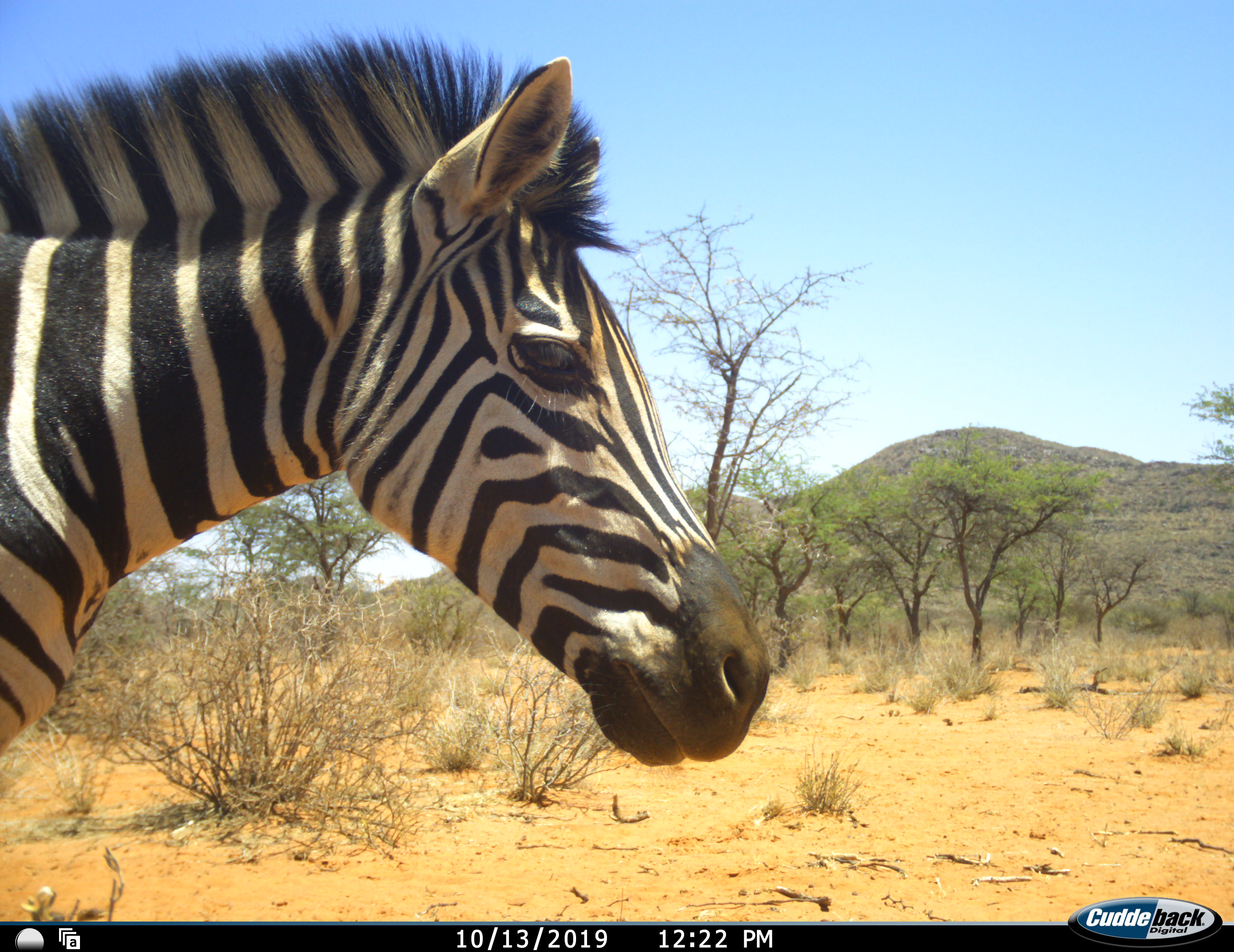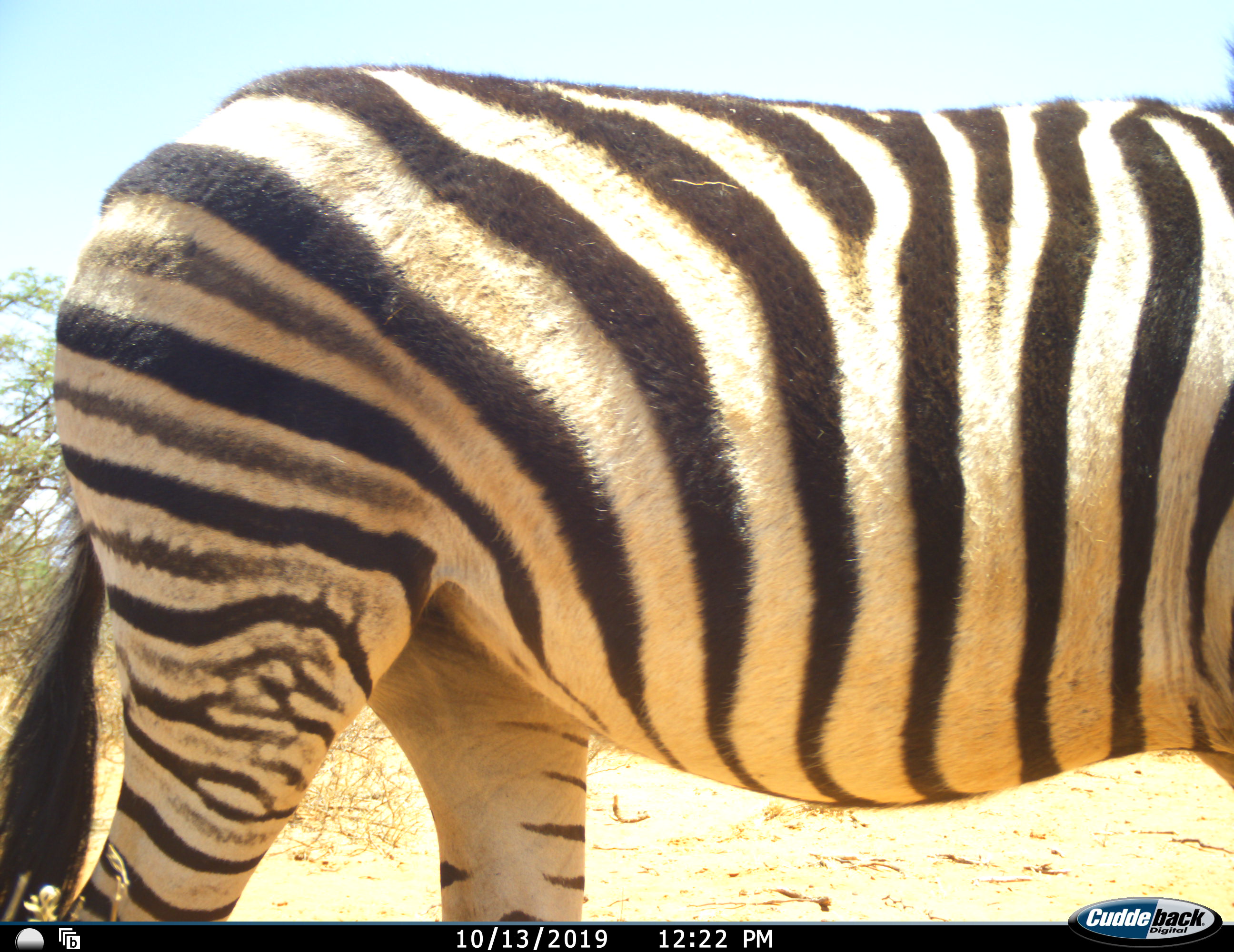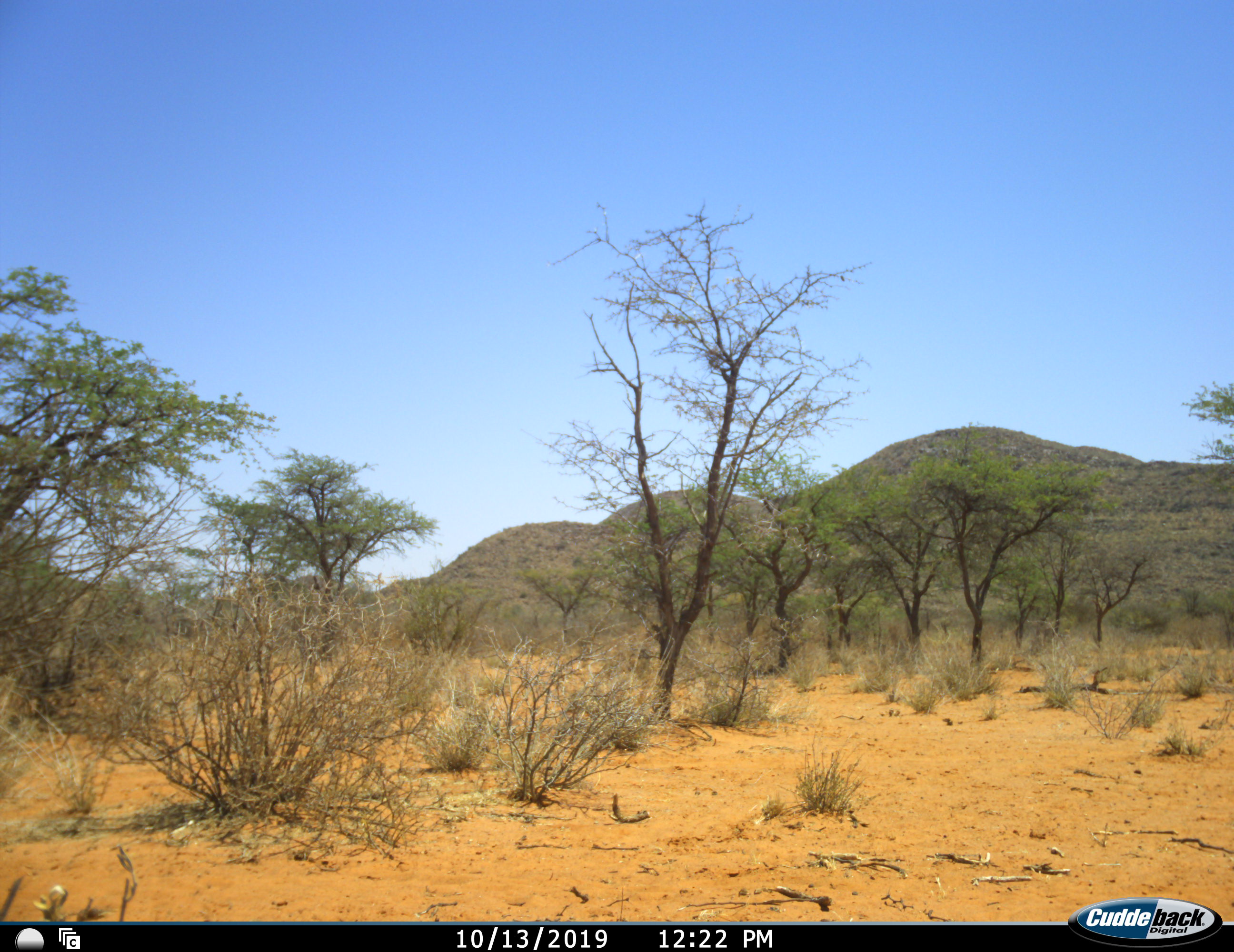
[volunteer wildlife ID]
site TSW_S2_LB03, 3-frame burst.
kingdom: Animalia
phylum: Chordata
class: Mammalia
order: Perissodactyla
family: Equidae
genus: Equus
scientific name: Equus quagga burchellii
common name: burchell's zebra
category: zebraburchells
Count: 1.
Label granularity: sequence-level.